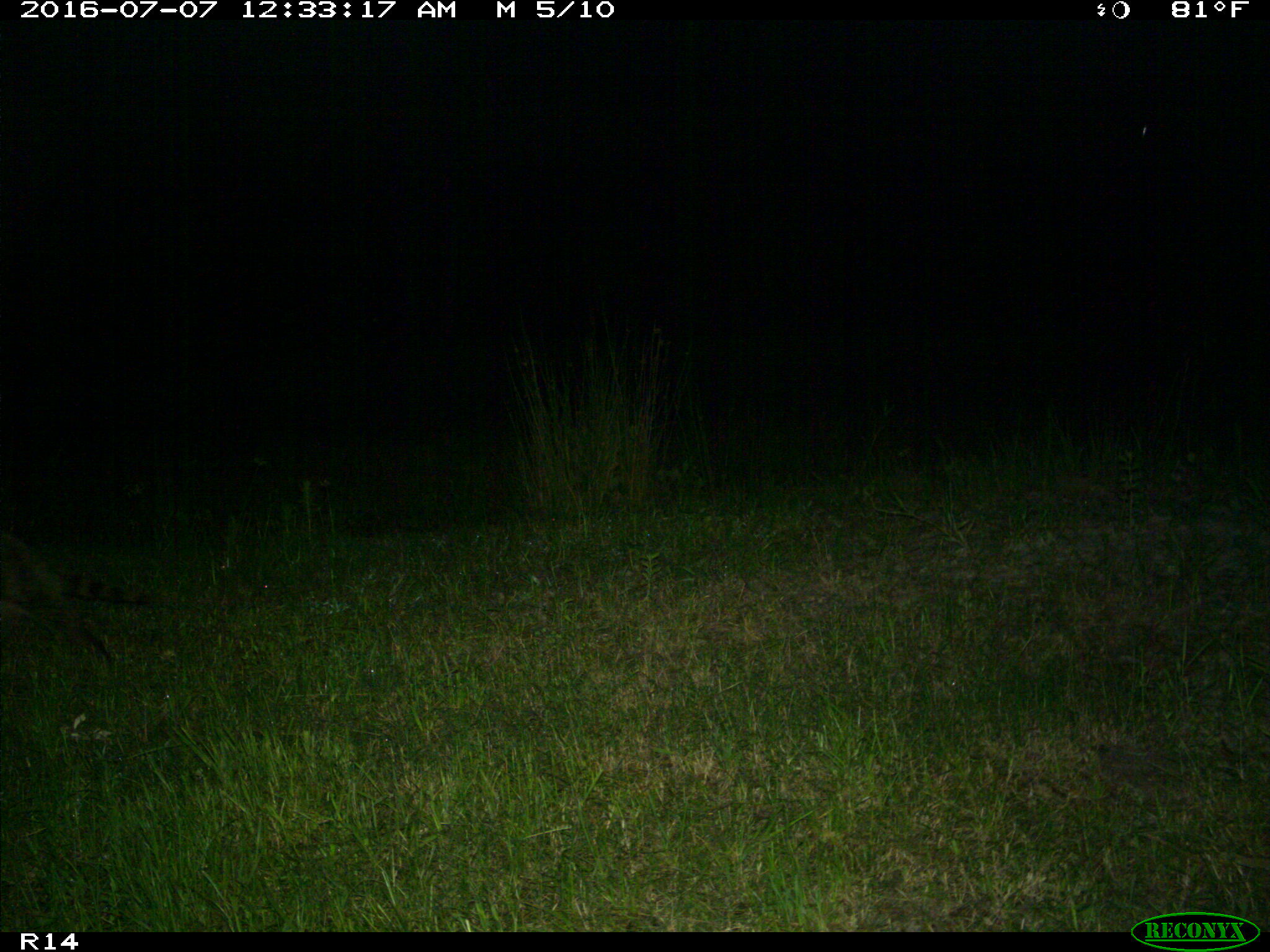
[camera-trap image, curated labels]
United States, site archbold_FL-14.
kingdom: Animalia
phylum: Chordata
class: Mammalia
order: Carnivora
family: Procyonidae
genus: Procyon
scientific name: Procyon lotor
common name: common raccoon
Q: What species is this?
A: Procyon lotor (common raccoon).